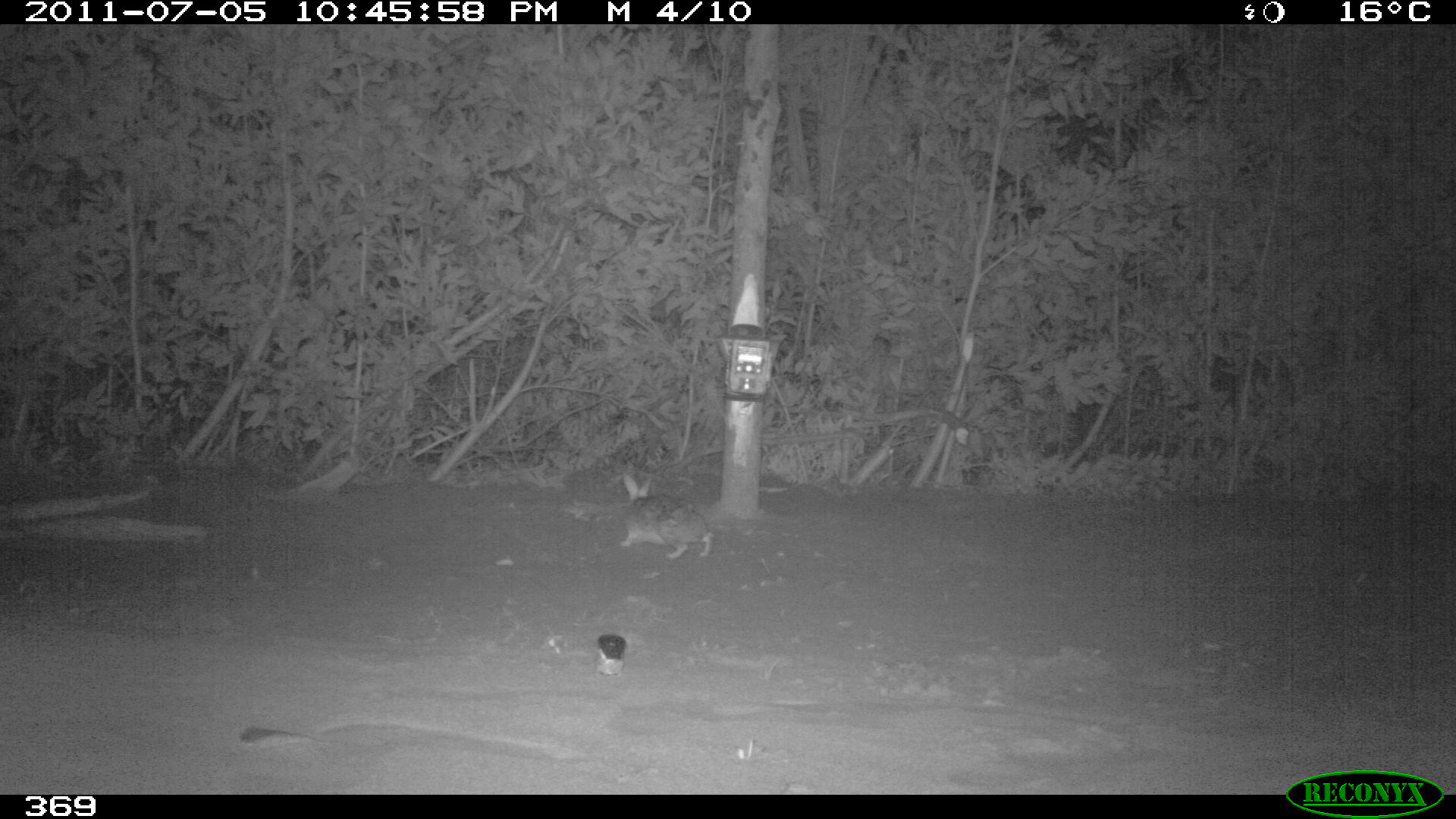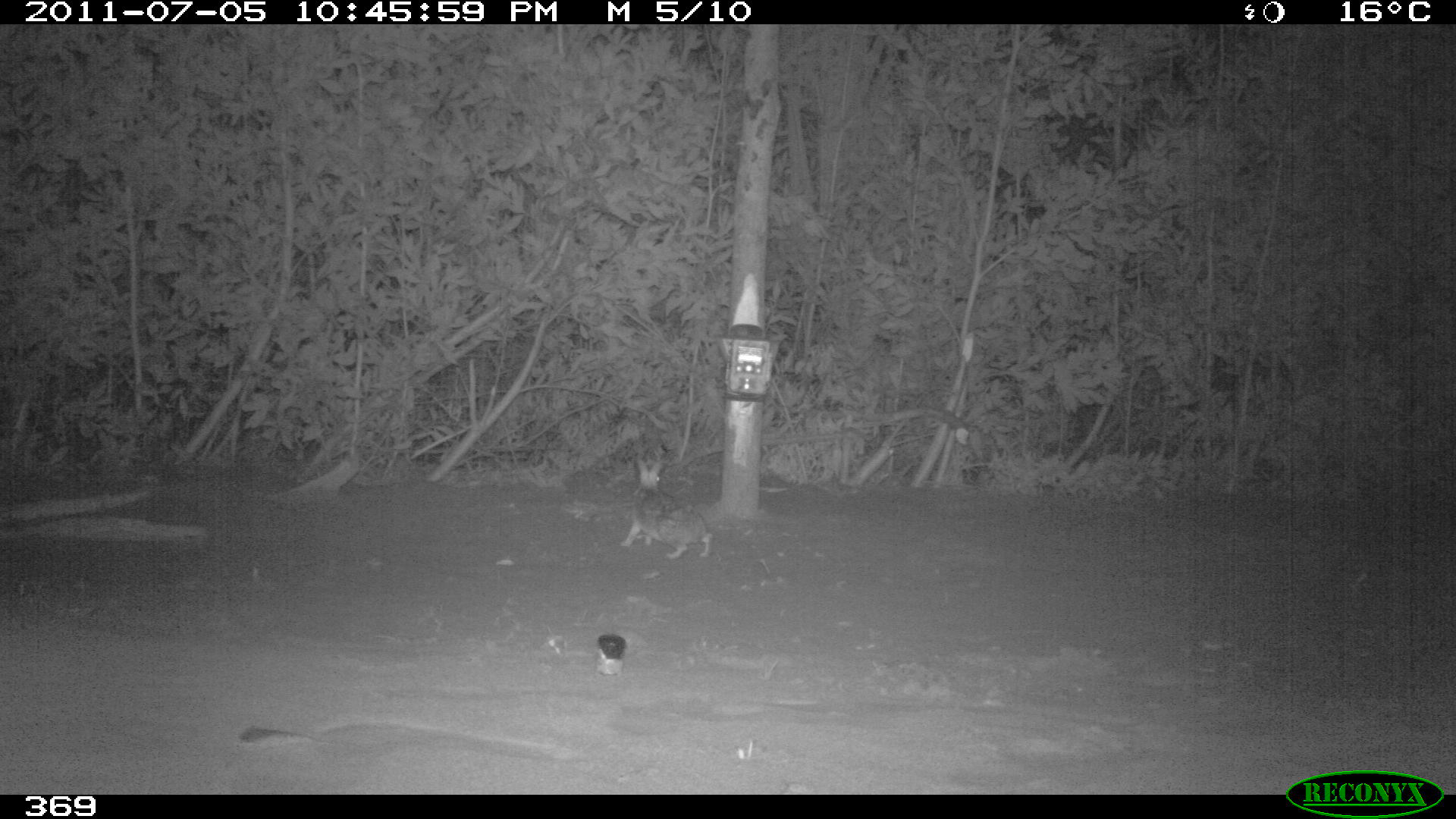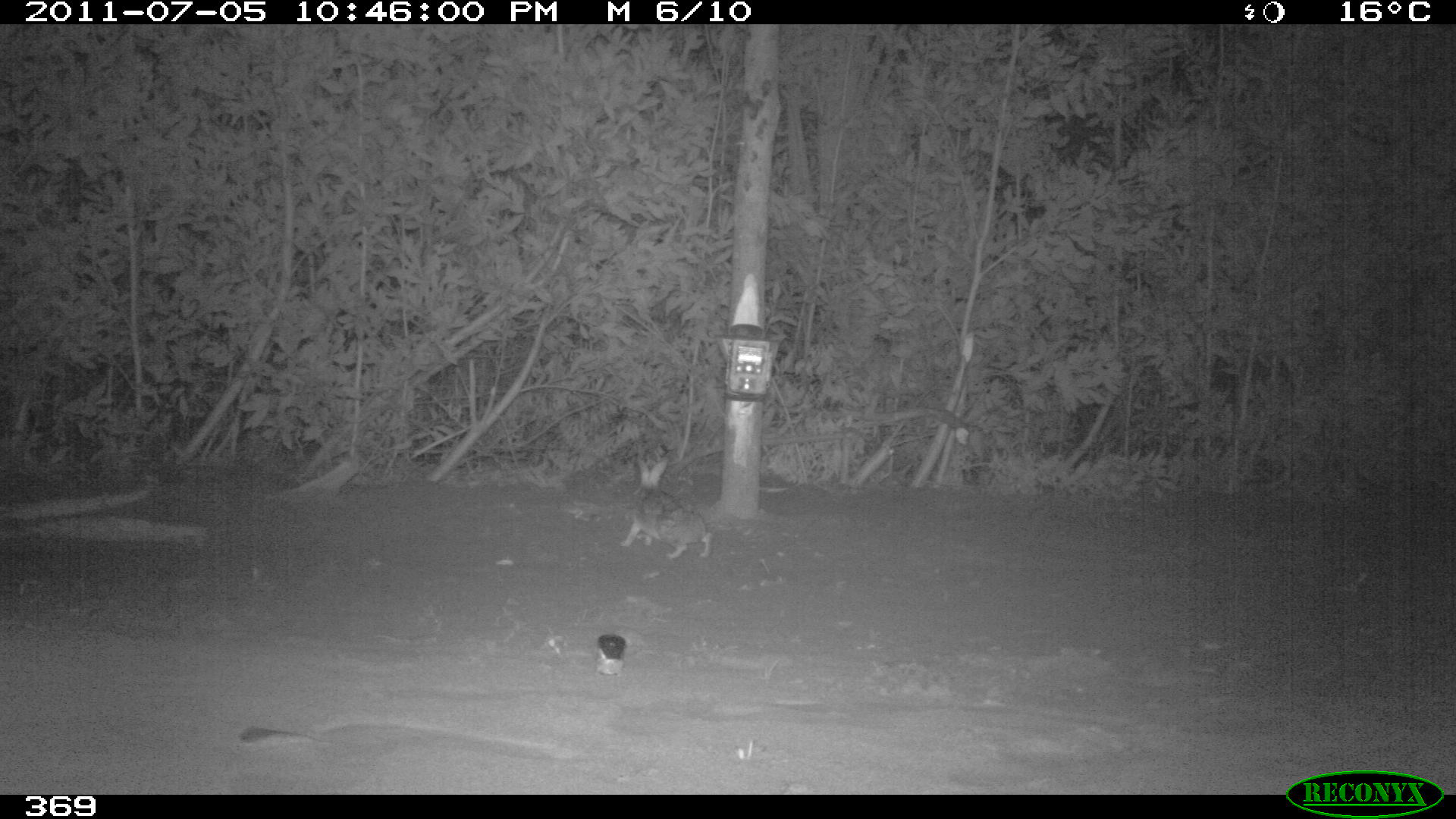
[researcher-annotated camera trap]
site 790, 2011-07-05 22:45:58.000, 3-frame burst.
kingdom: Animalia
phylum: Chordata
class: Mammalia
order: Lagomorpha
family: Leporidae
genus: Sylvilagus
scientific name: Sylvilagus brasiliensis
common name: tapeti